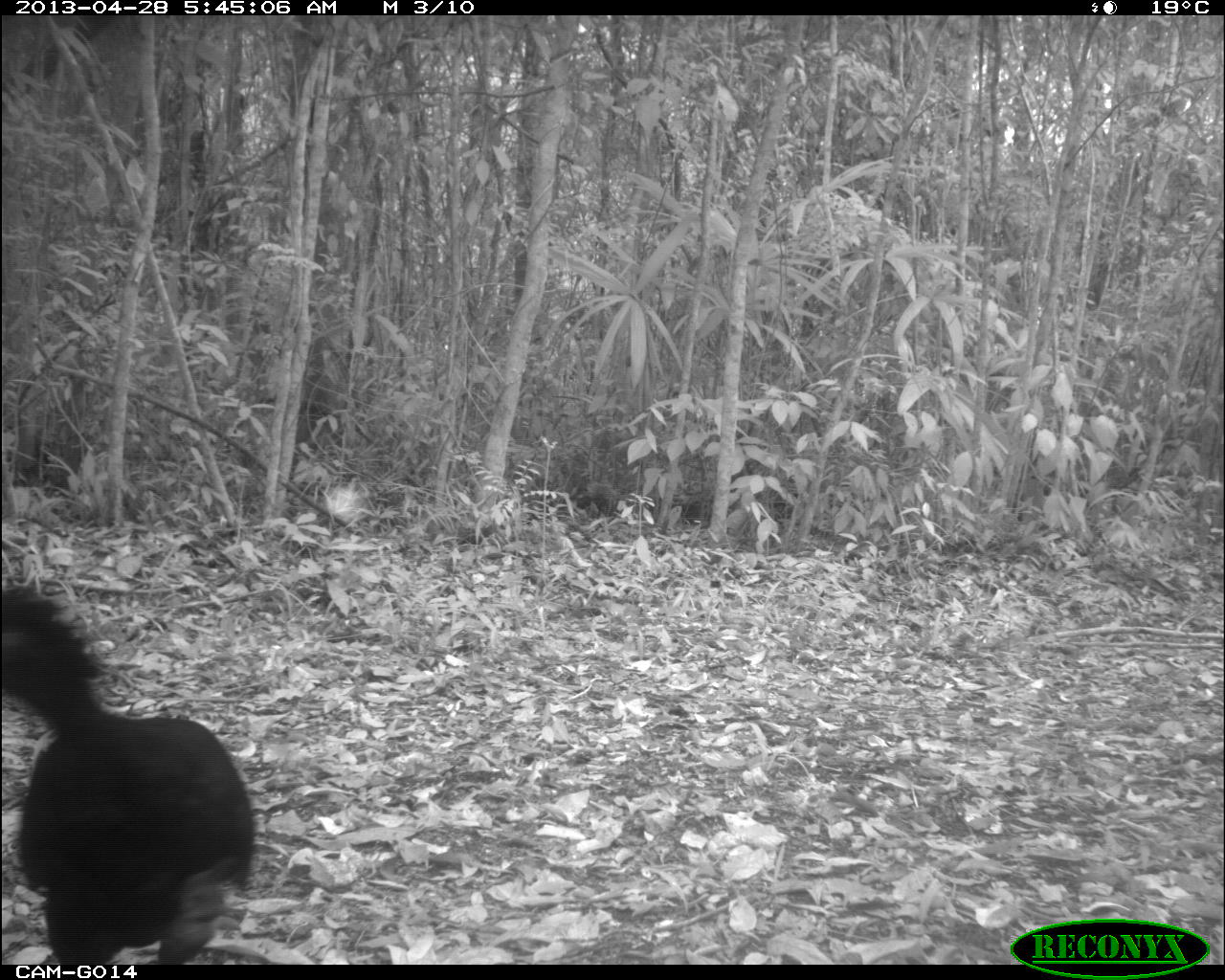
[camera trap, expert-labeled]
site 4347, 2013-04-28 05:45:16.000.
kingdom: Animalia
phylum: Chordata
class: Aves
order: Galliformes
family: Cracidae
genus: Crax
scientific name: Crax rubra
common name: great curassow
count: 1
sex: male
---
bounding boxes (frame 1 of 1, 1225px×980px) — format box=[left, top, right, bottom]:
crax rubra: box=[1, 580, 255, 964]